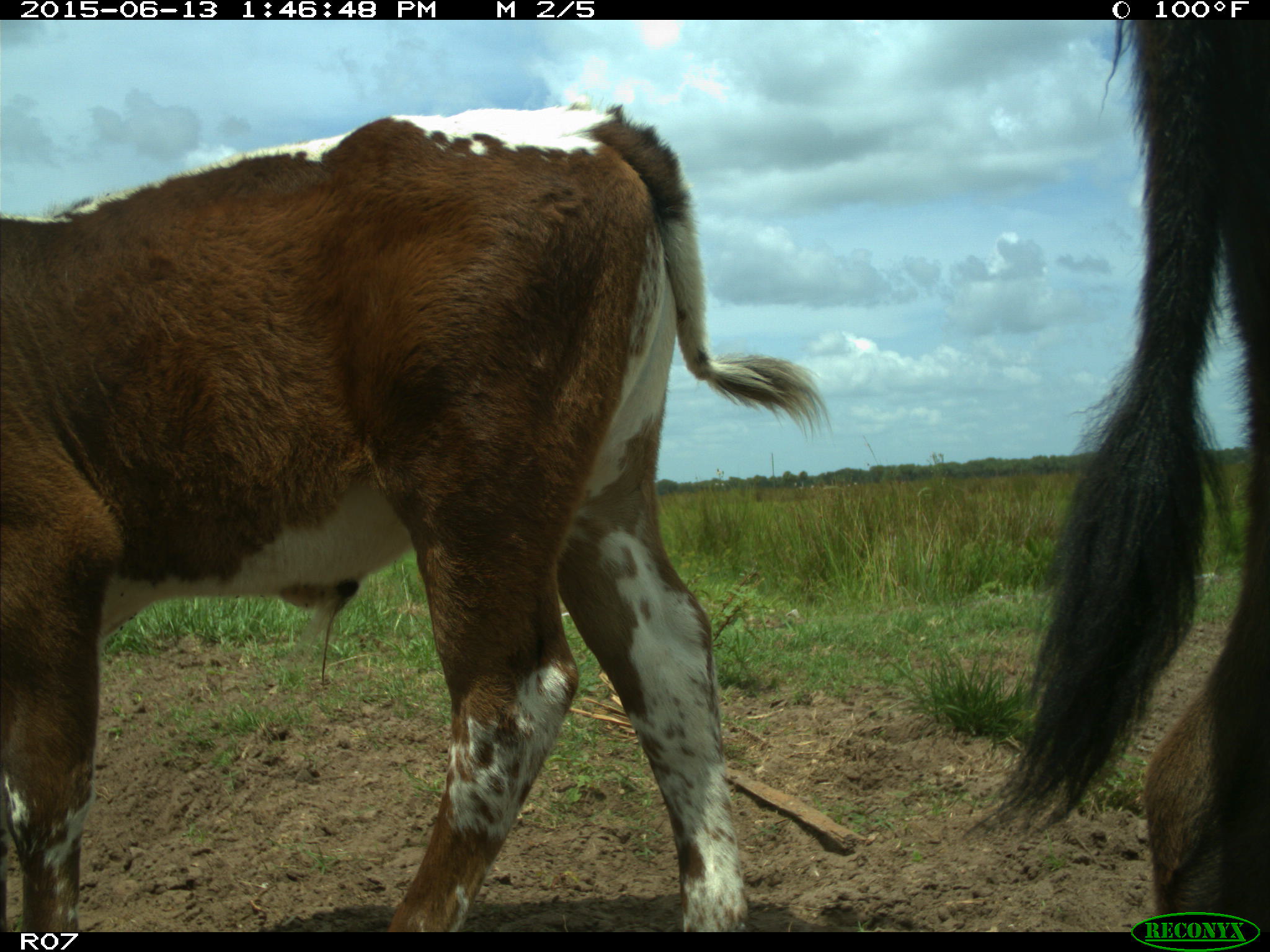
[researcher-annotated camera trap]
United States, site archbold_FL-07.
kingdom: Animalia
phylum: Chordata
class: Mammalia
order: Artiodactyla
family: Bovidae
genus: Bos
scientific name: Bos taurus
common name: domestic cow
Bos taurus (domestic cow).